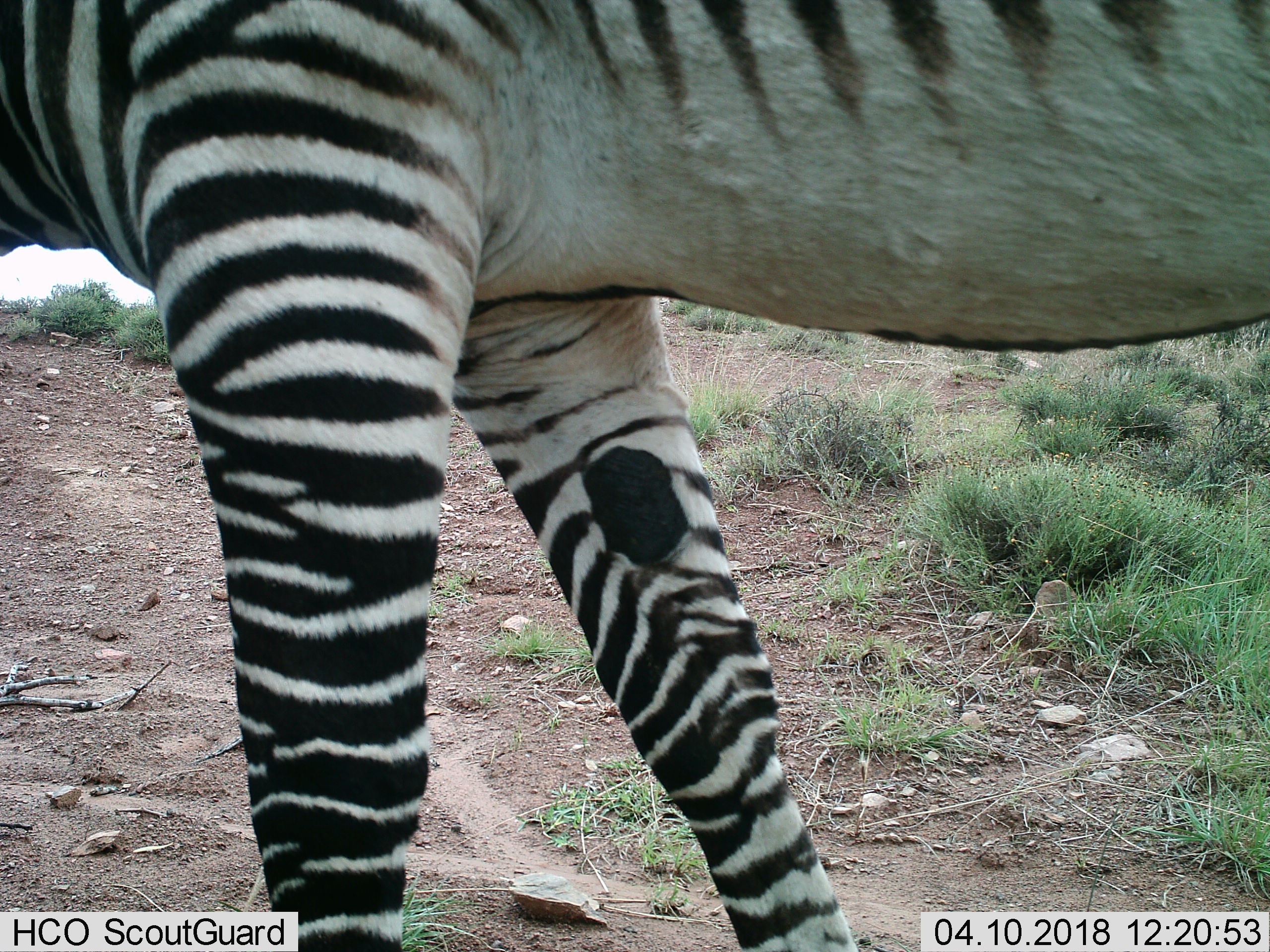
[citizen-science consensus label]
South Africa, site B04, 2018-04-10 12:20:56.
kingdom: Animalia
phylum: Chordata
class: Mammalia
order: Perissodactyla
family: Equidae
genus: Equus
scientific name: Equus zebra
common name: mountain zebra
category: zebramountain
Zebramountain (mountain zebra) (Equus zebra), count 1. Behavior (volunteer vote fractions): standing 62%, resting 0%, moving 38%, interacting 0%. Young present (vote fraction): 0%. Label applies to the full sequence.